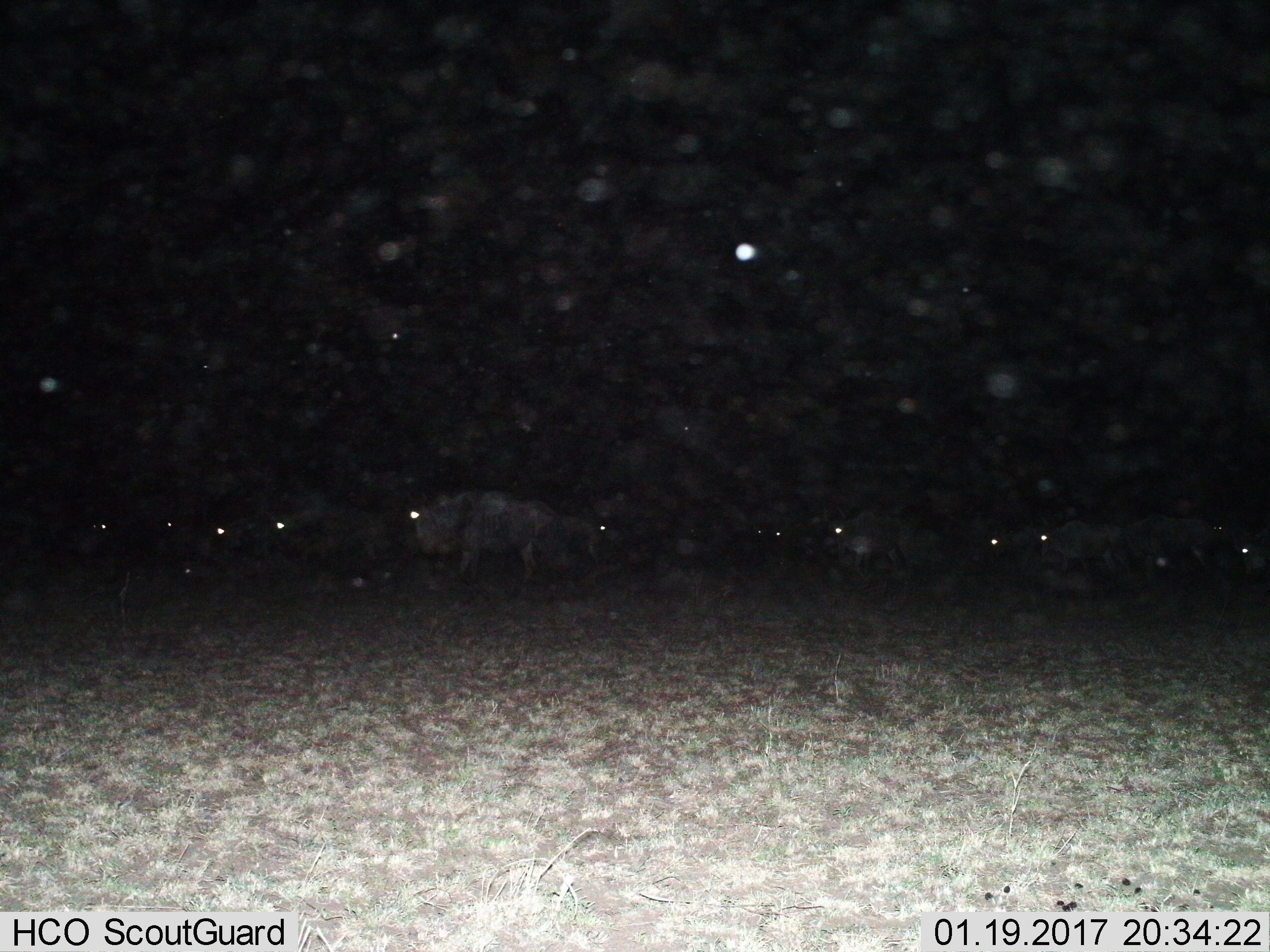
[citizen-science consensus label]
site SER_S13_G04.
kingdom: Animalia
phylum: Chordata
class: Mammalia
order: Artiodactyla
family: Bovidae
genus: Connochaetes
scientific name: Connochaetes taurinus taurinus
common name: blue wildebeest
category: wildebeestblue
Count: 11-50.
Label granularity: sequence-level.